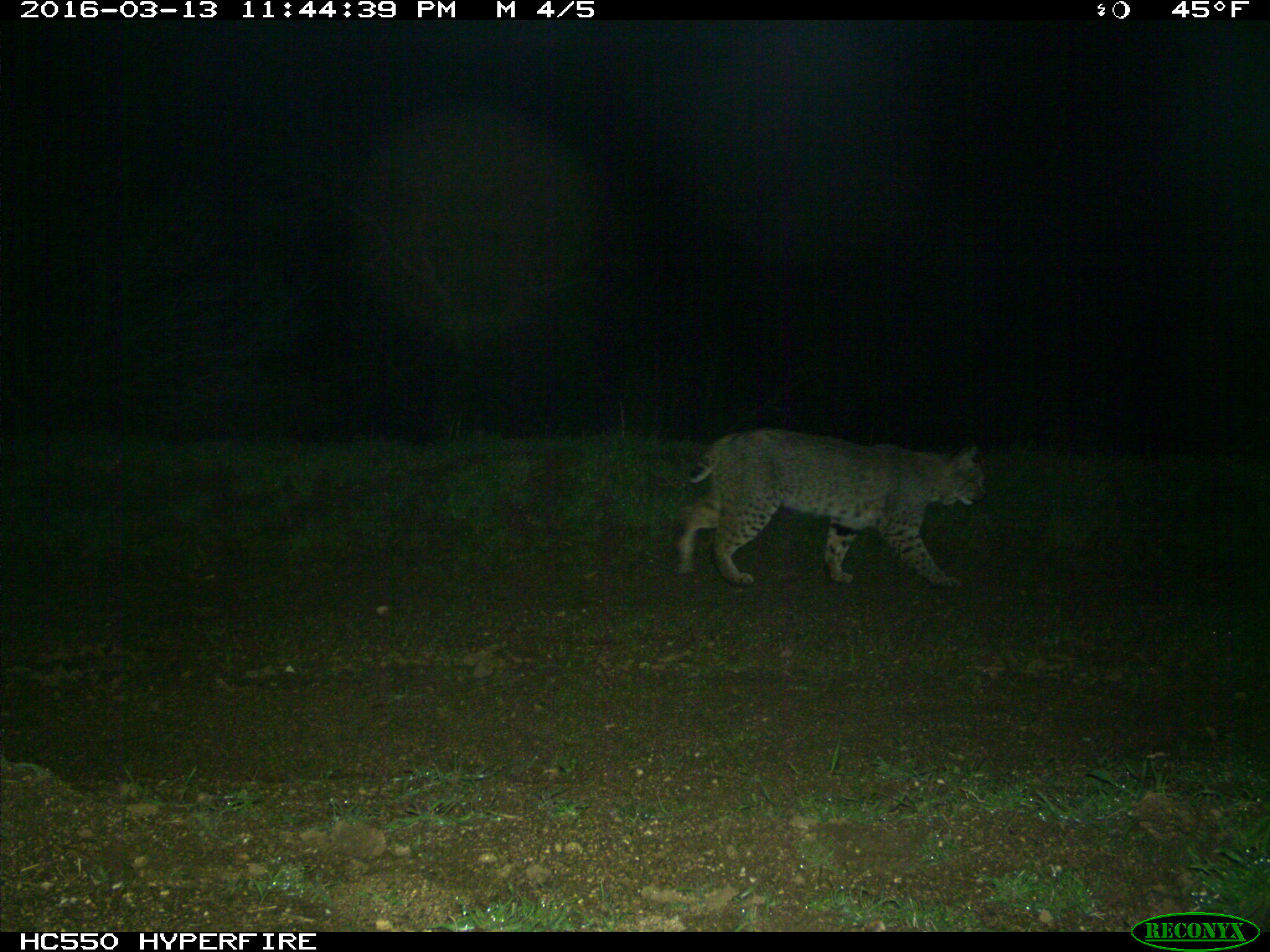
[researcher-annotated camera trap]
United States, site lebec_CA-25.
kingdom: Animalia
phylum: Chordata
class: Mammalia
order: Carnivora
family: Felidae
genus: Lynx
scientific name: Lynx rufus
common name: bobcat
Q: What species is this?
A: Lynx rufus (bobcat).